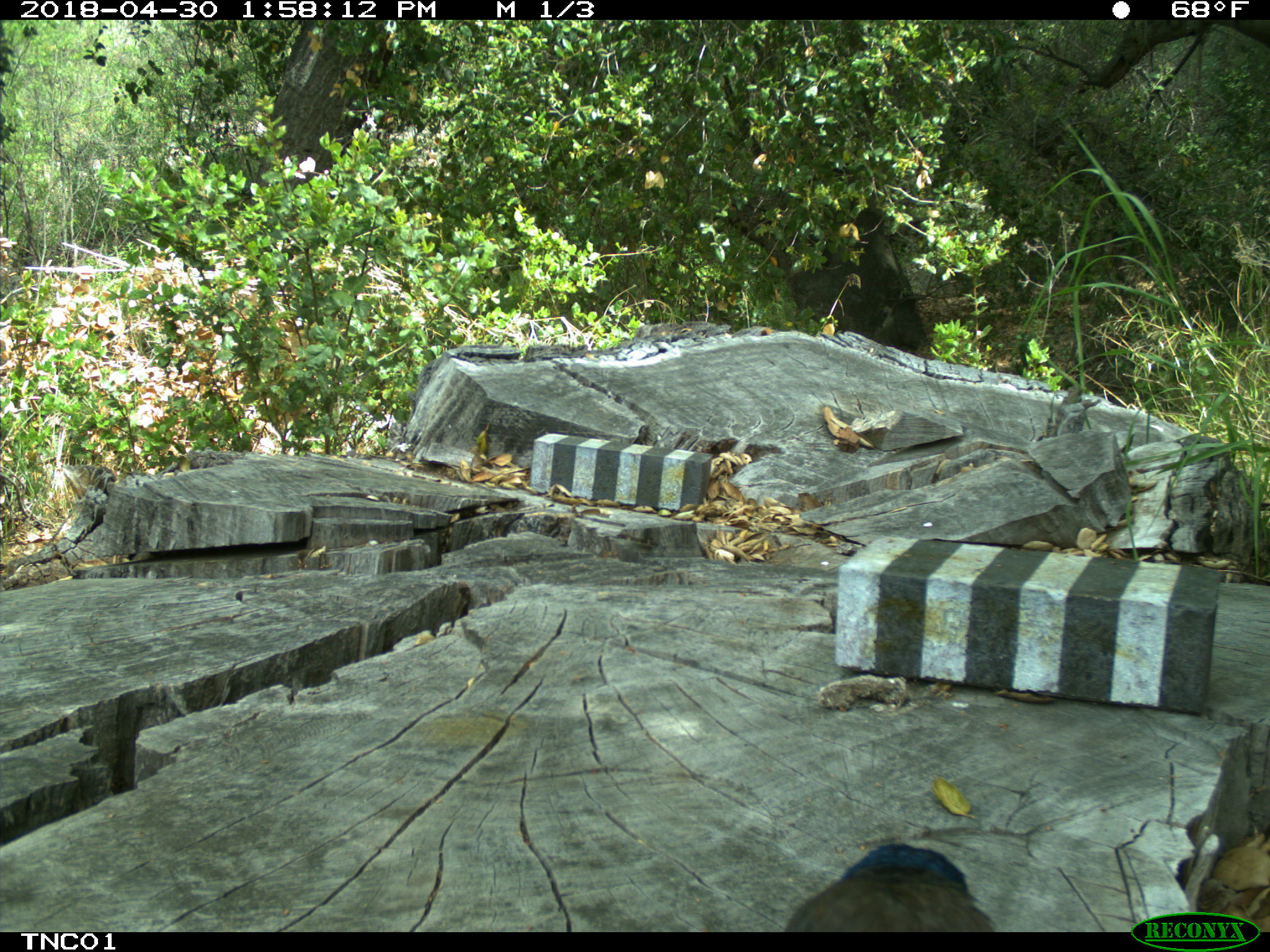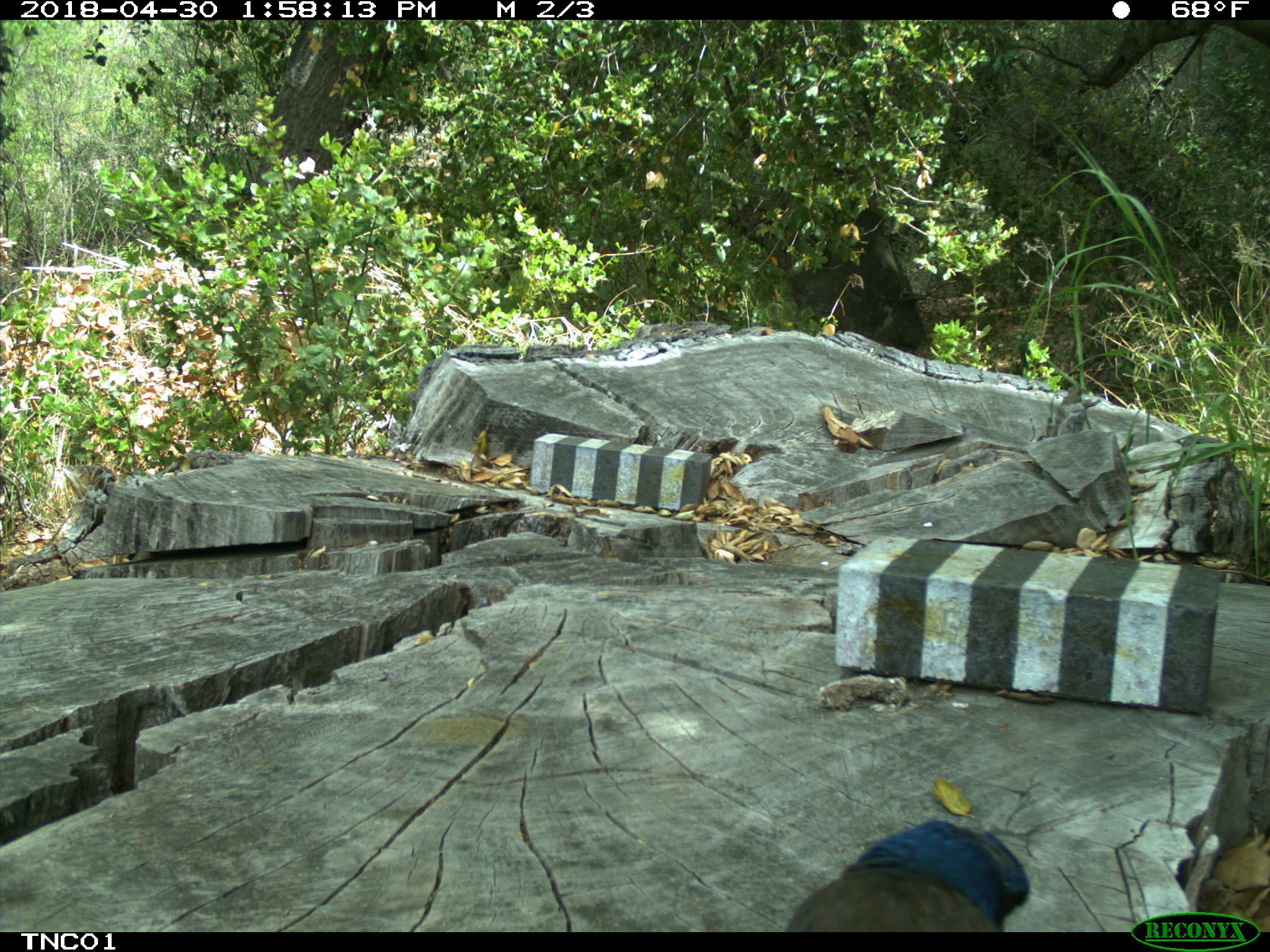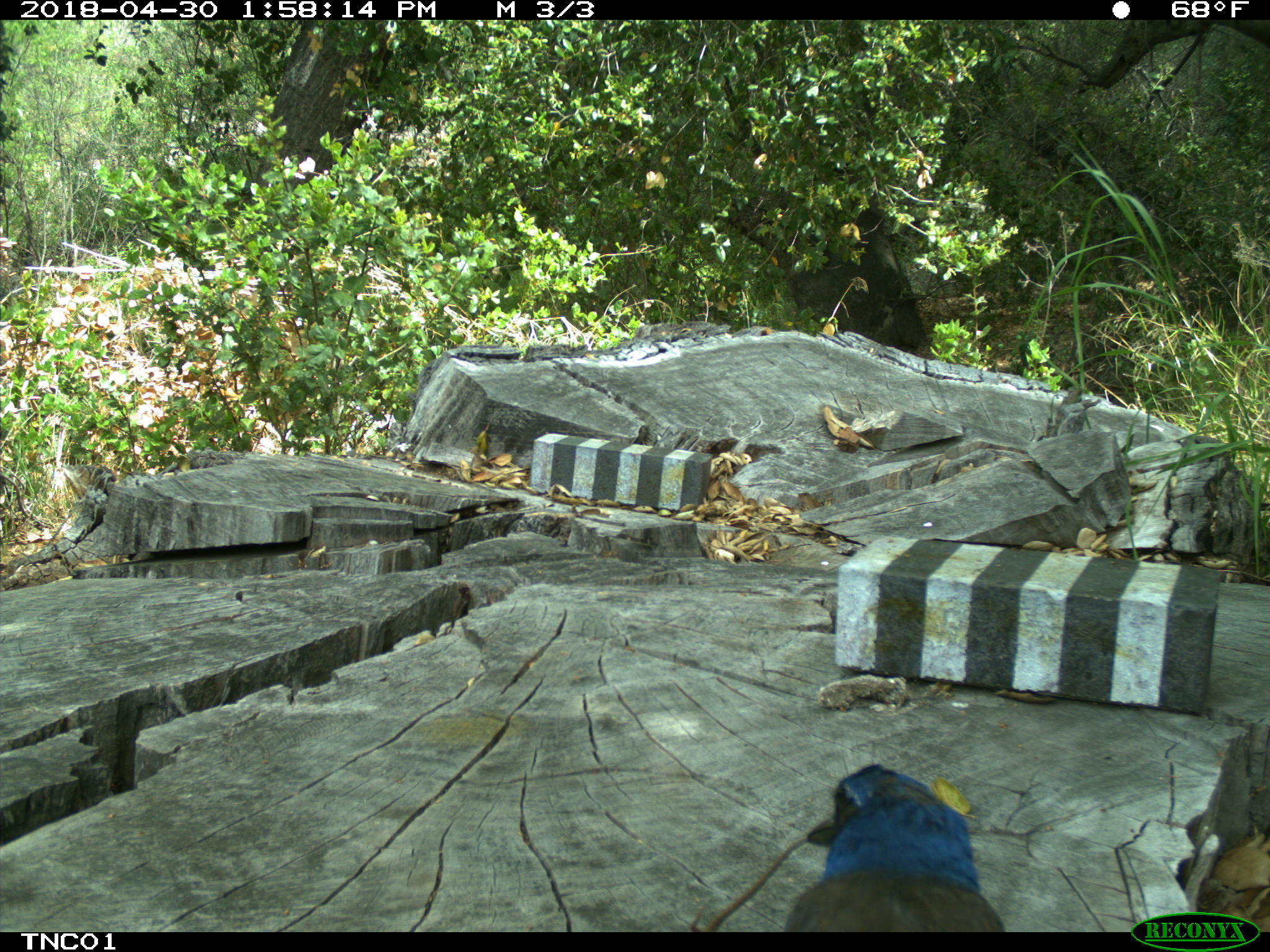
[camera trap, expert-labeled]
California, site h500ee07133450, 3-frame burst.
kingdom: Animalia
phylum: Chordata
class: Aves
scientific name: Aves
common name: bird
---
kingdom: Animalia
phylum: Chordata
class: Mammalia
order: Rodentia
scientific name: Rodentia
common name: rodent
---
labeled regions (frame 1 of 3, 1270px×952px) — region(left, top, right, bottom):
bird: region(786, 843, 993, 932)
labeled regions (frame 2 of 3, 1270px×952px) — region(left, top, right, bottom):
rodent: region(781, 814, 1028, 933)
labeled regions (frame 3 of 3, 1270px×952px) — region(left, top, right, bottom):
bird: region(785, 764, 1005, 932)